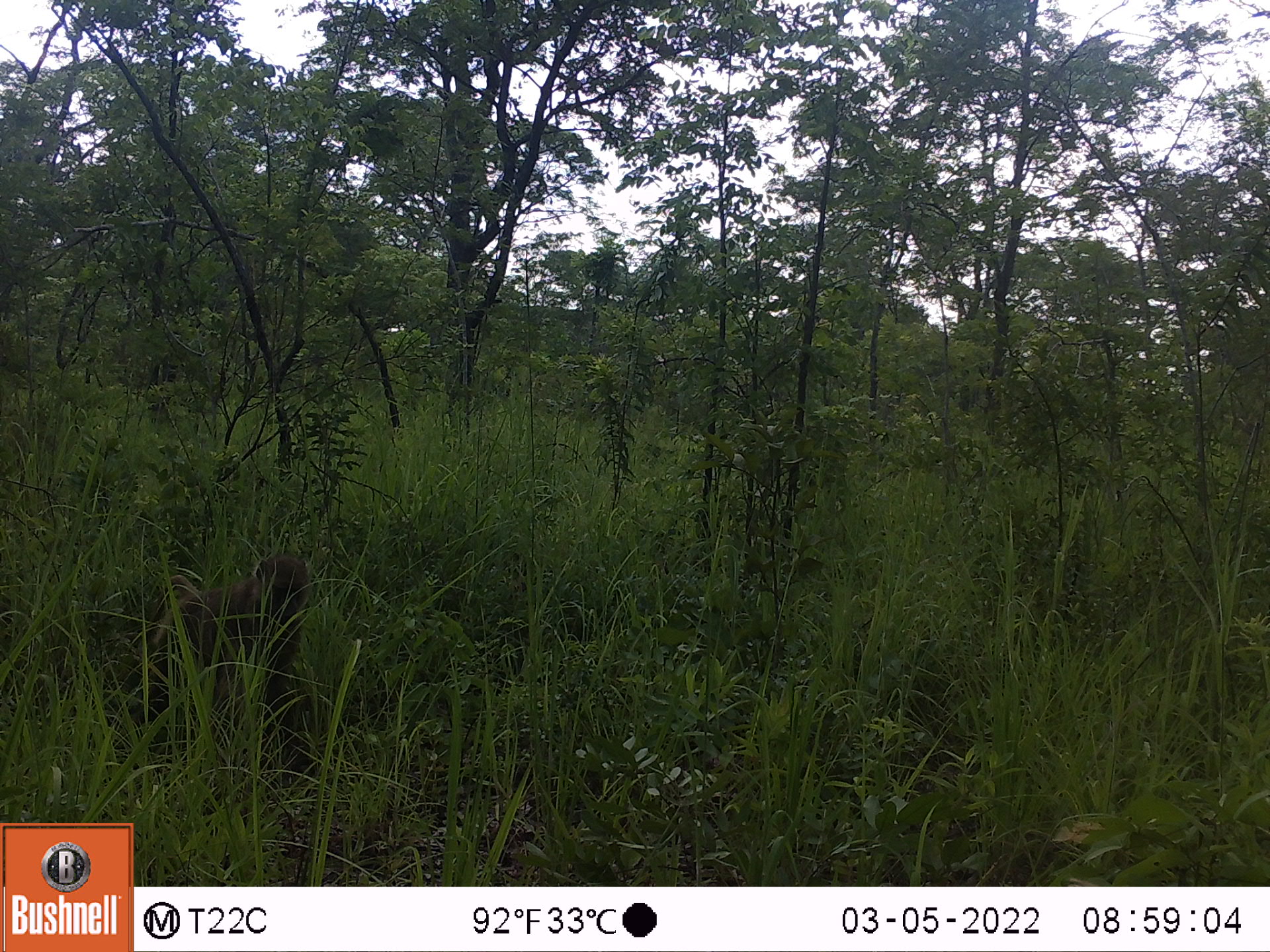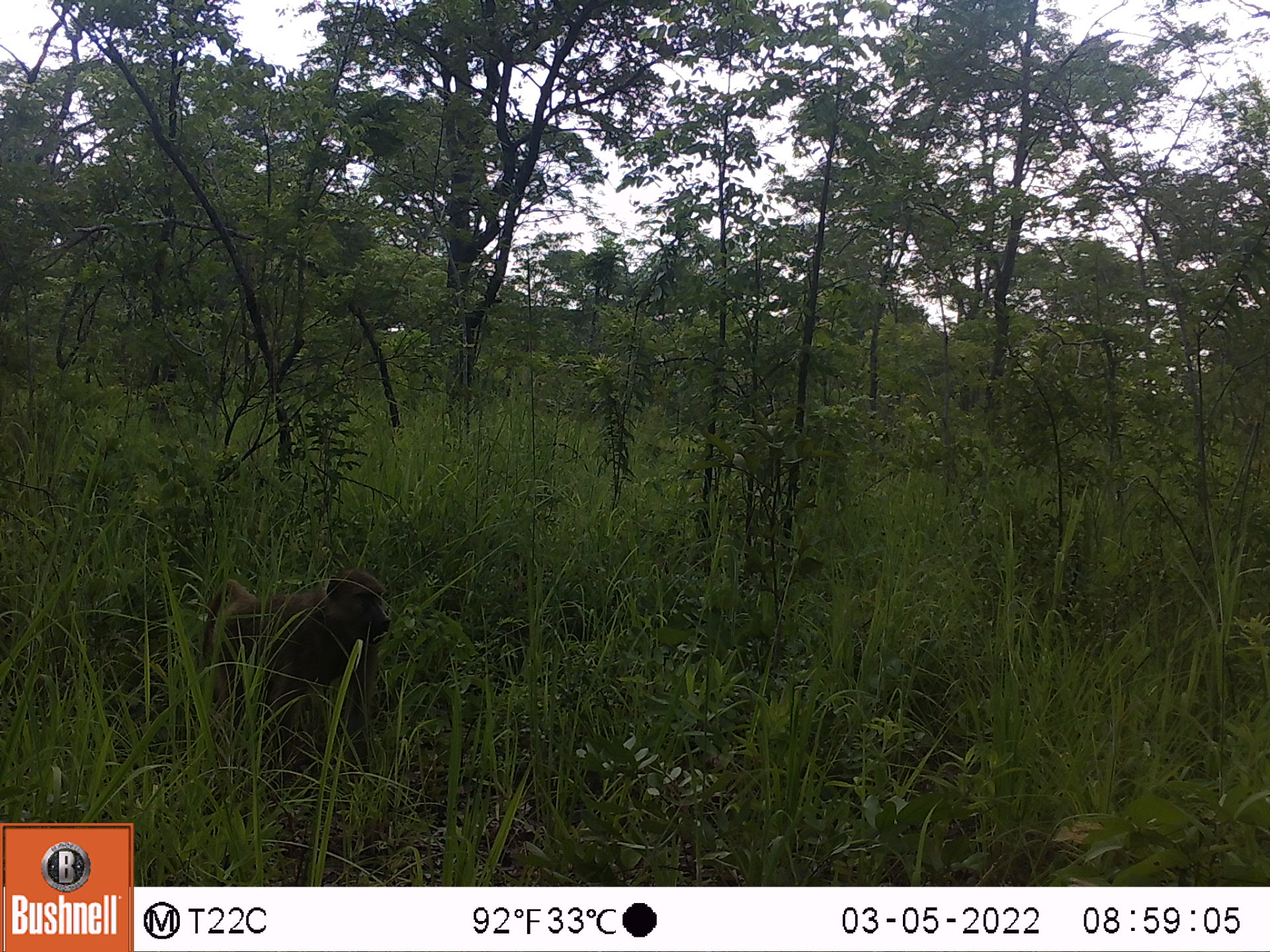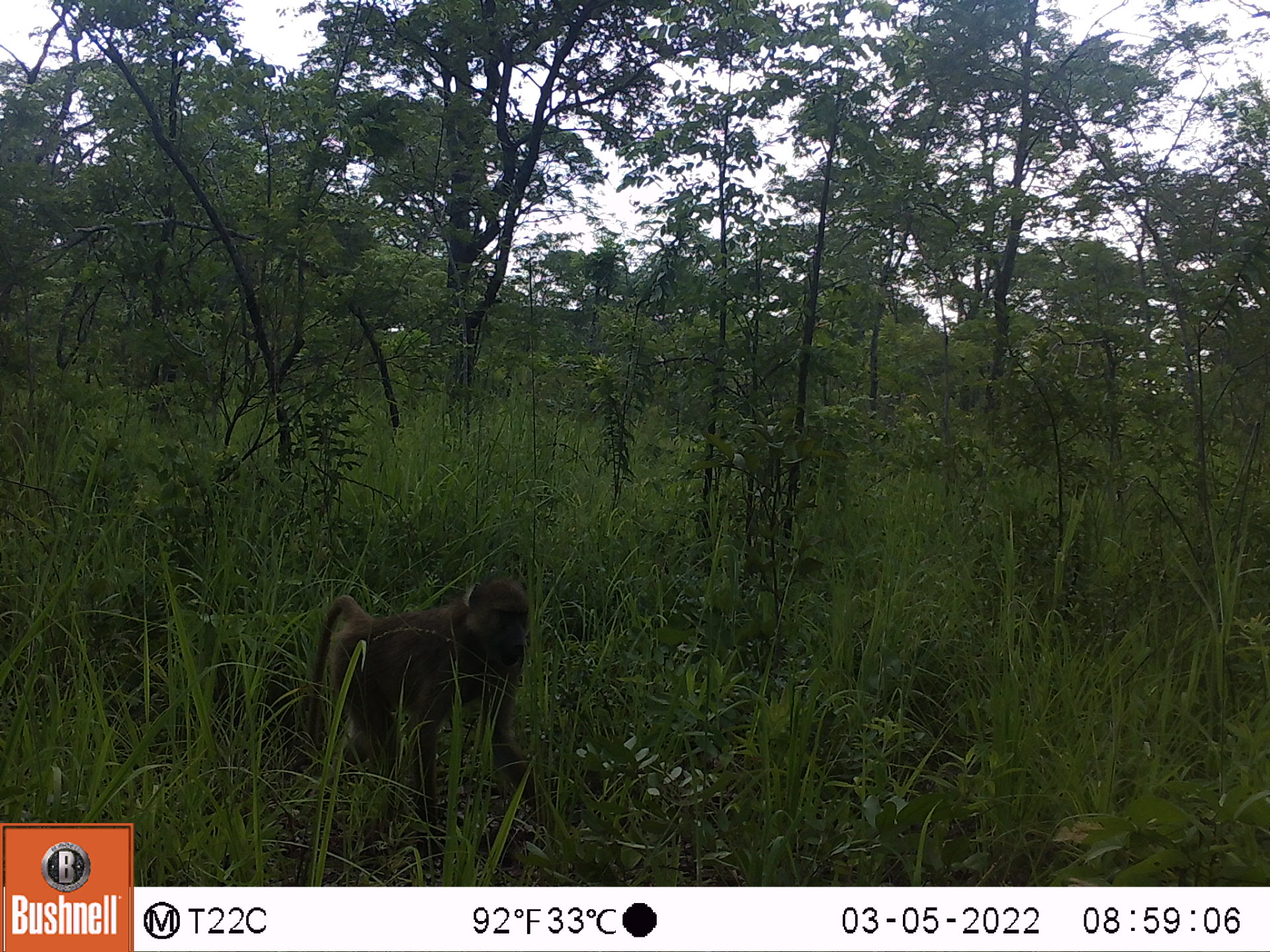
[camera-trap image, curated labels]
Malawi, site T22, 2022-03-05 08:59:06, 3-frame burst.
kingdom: Animalia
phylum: Chordata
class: Mammalia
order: Primates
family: Cercopithecidae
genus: Papio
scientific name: Papio cynocephalus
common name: yellow baboon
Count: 1.